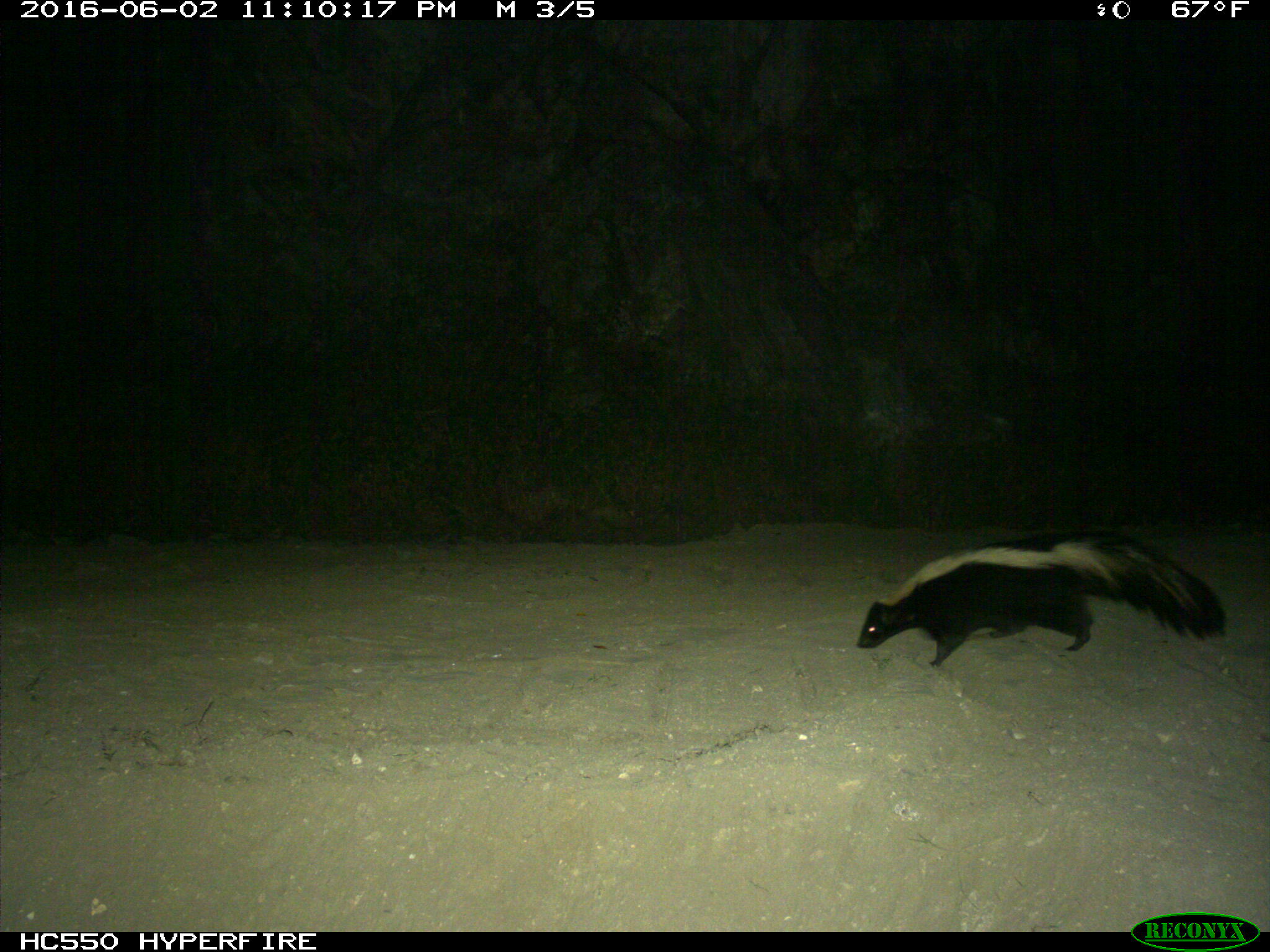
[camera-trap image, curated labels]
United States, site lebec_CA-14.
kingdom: Animalia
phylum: Chordata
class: Mammalia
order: Carnivora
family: Mephitidae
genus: Mephitis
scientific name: Mephitis mephitis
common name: striped skunk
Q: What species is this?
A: Mephitis mephitis (striped skunk).